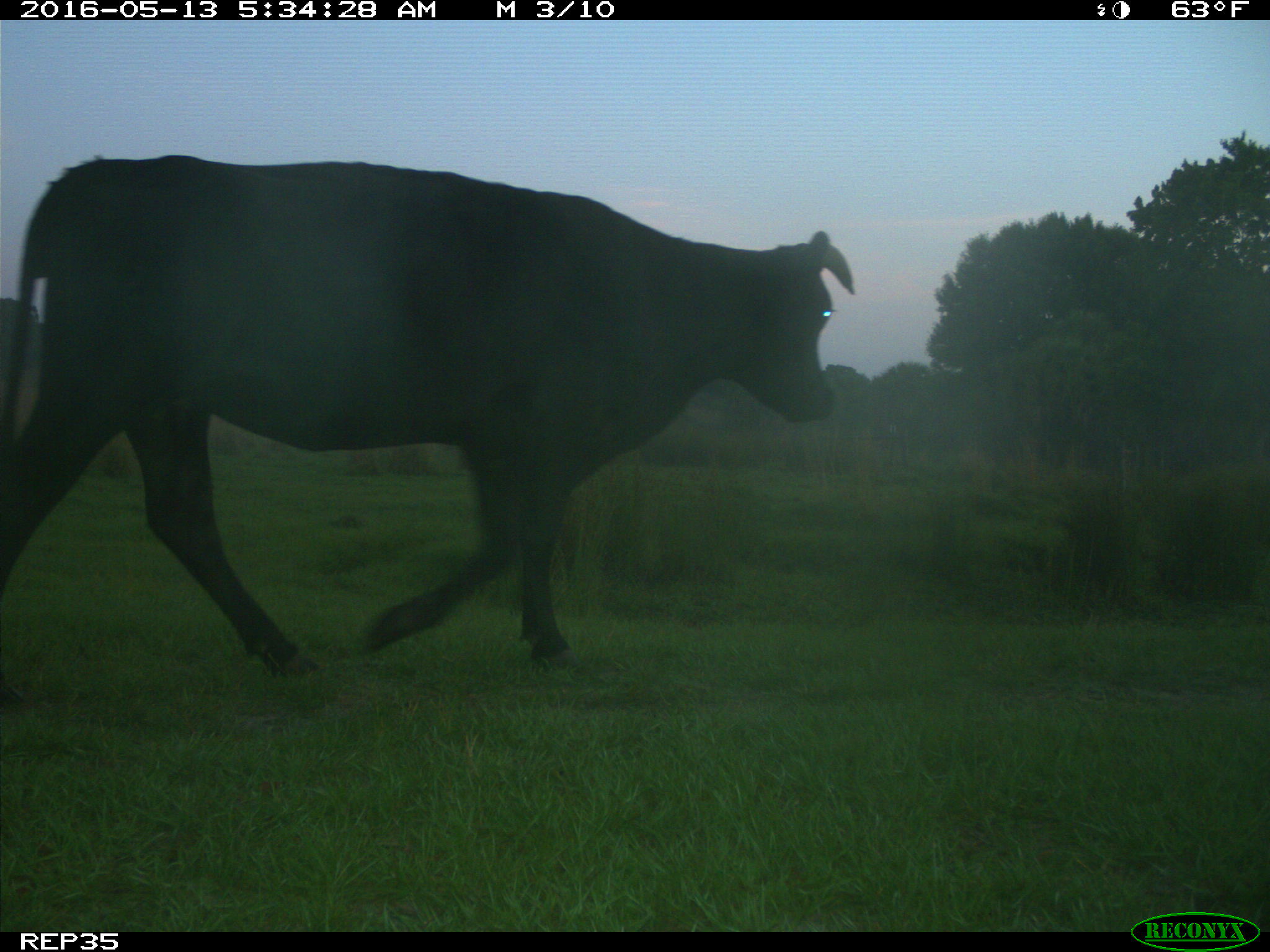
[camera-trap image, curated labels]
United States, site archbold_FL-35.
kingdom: Animalia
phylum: Chordata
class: Mammalia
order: Artiodactyla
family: Bovidae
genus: Bos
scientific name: Bos taurus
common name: domestic cow